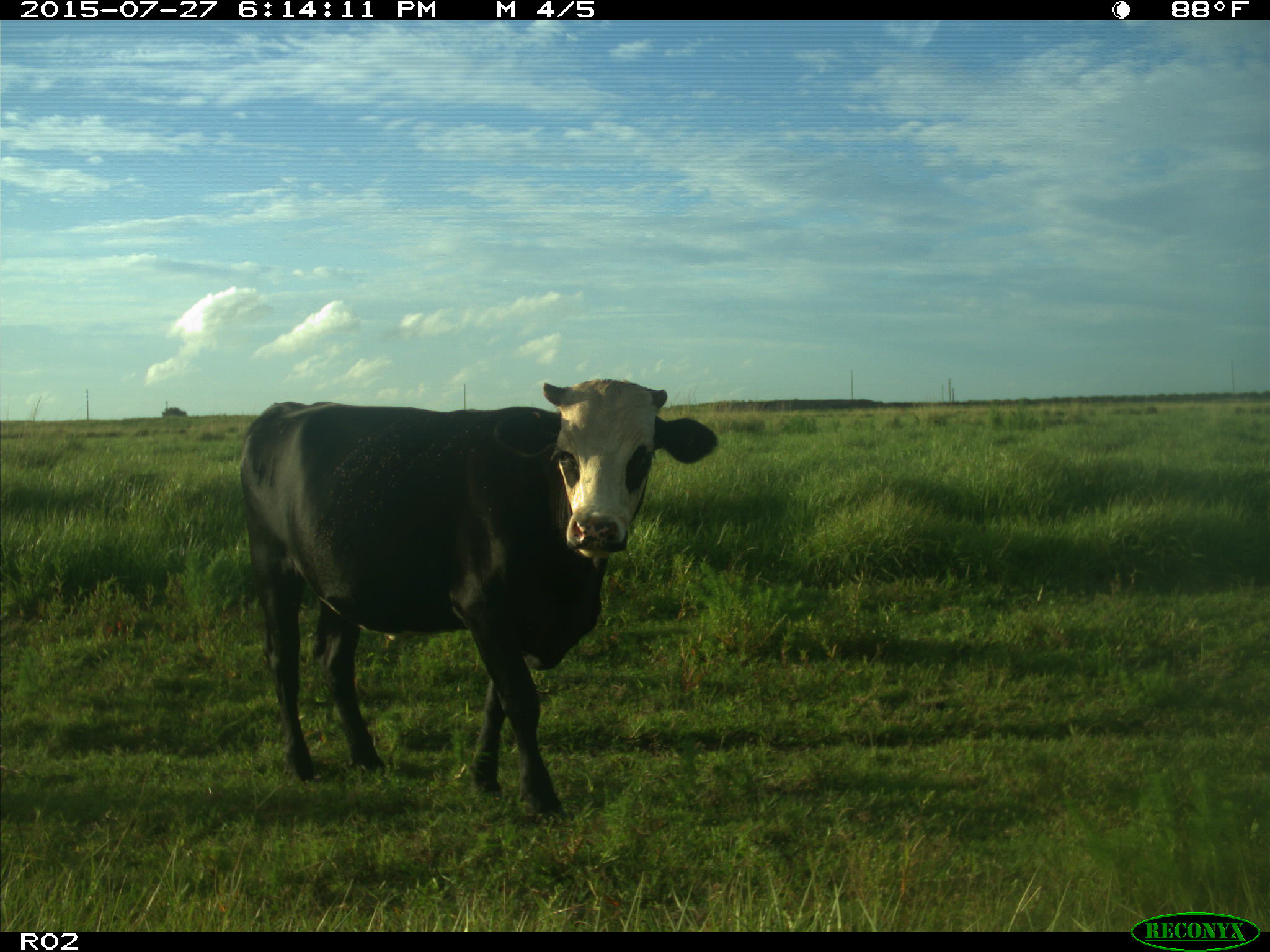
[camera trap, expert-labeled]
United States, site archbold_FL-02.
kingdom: Animalia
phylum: Chordata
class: Mammalia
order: Artiodactyla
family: Bovidae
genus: Bos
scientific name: Bos taurus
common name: domestic cow